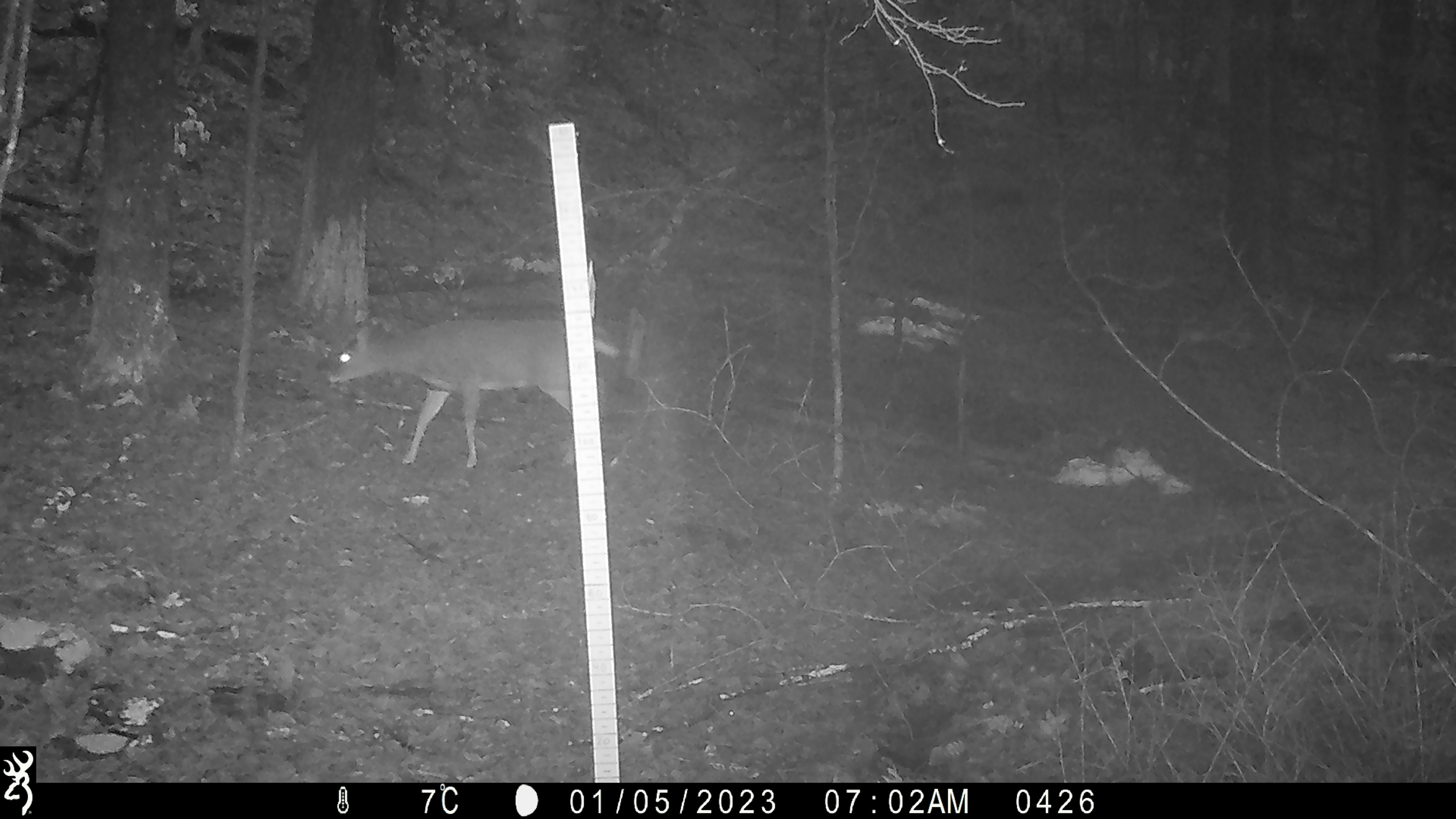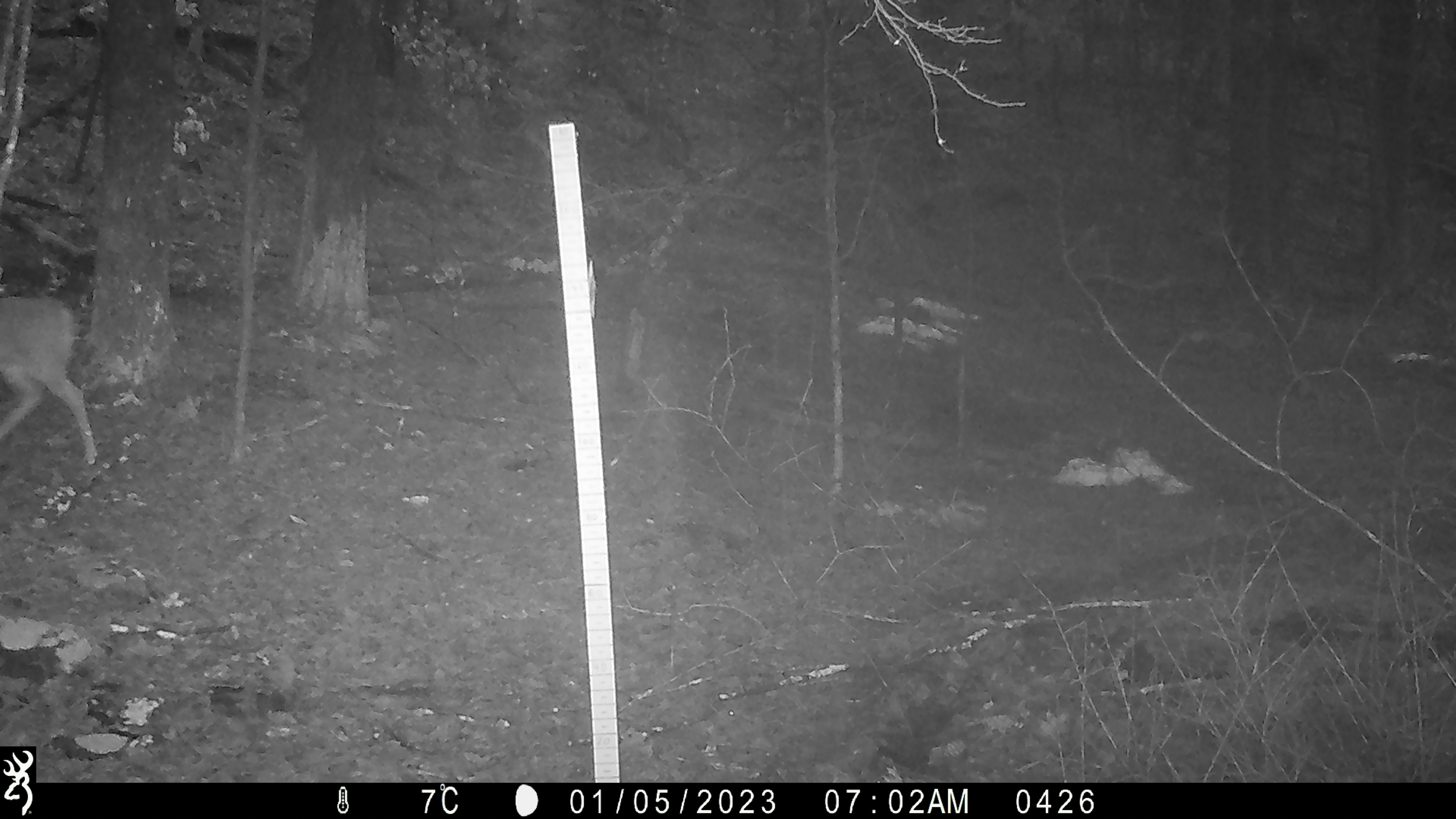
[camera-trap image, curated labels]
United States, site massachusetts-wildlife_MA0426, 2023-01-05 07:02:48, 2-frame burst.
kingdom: Animalia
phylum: Chordata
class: Mammalia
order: Artiodactyla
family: Cervidae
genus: Odocoileus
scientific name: Odocoileus virginianus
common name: white-tailed deer